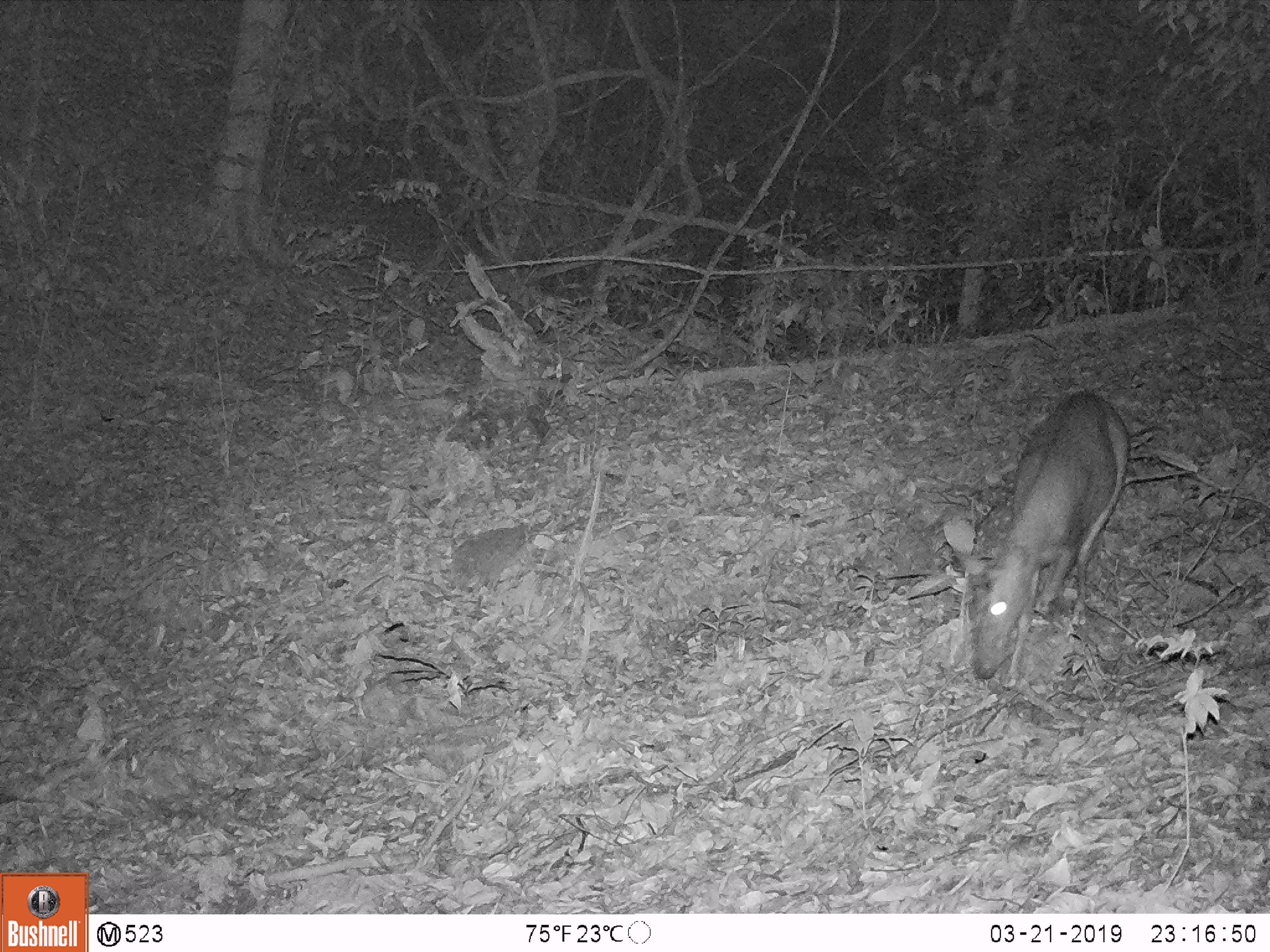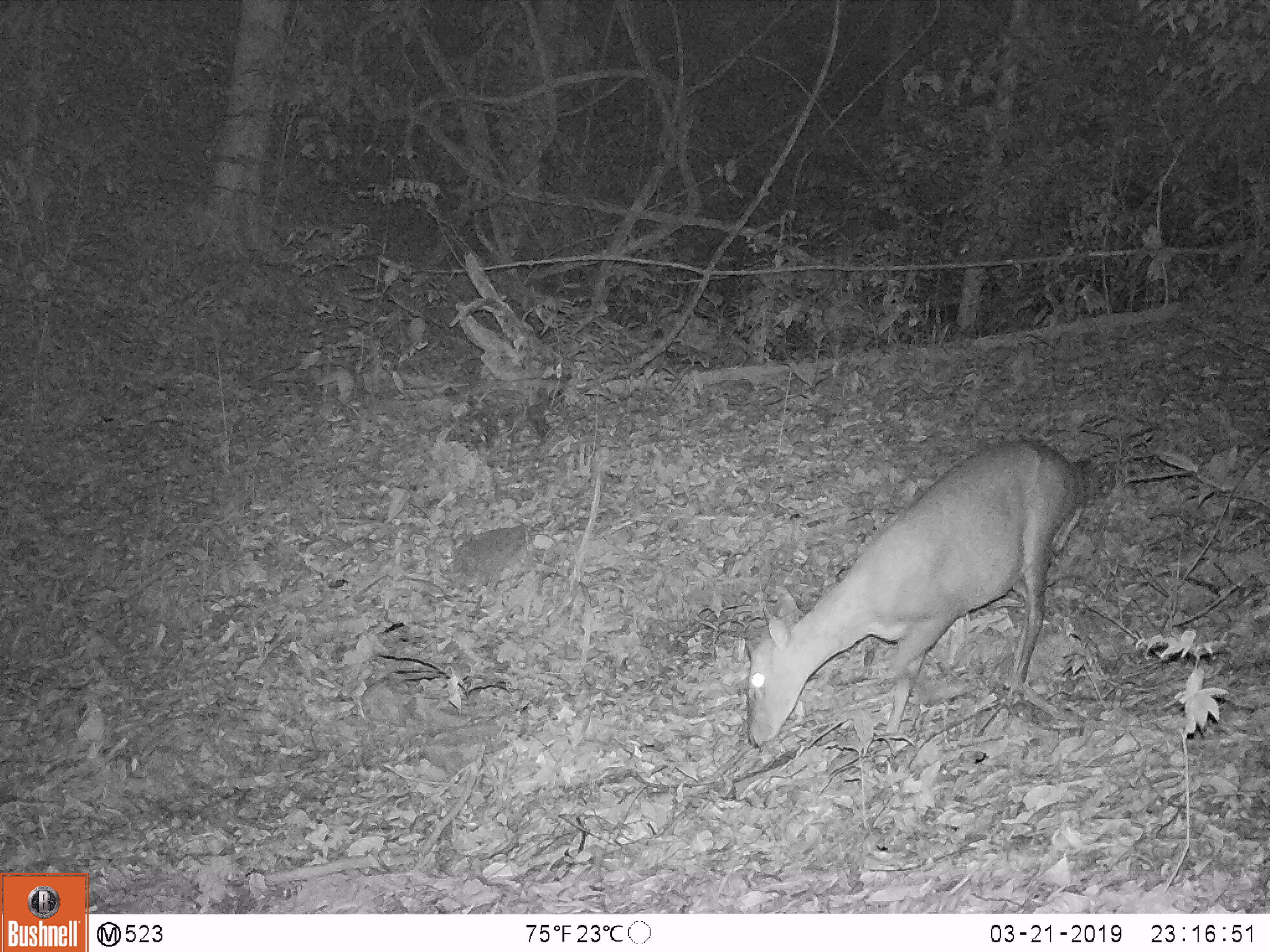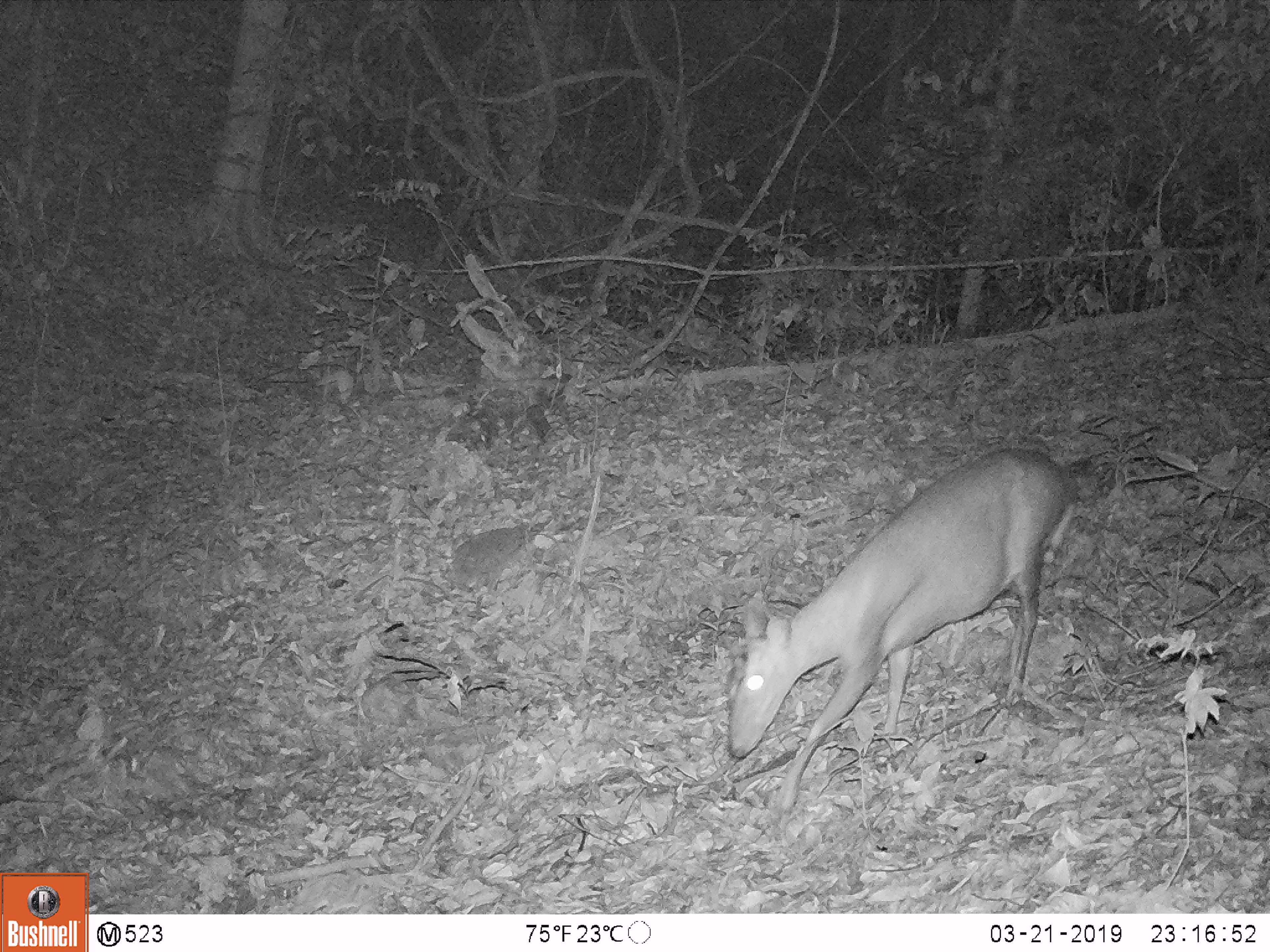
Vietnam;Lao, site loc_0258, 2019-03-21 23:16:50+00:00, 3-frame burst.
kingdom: Animalia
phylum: Chordata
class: Mammalia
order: Artiodactyla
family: Cervidae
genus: Muntiacus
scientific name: Muntiacus rooseveltorum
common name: roosevelt's muntjac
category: roosevelts muntjac group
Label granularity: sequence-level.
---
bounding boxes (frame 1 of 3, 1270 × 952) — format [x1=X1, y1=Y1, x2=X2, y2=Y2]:
roosevelts muntjac group: [x1=951, y1=391, x2=1130, y2=690]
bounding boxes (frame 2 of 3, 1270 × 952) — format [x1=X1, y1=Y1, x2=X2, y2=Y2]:
roosevelts muntjac group: [x1=746, y1=440, x2=1086, y2=764]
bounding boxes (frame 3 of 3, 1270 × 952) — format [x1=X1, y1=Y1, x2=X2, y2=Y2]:
roosevelts muntjac group: [x1=721, y1=447, x2=1077, y2=812]